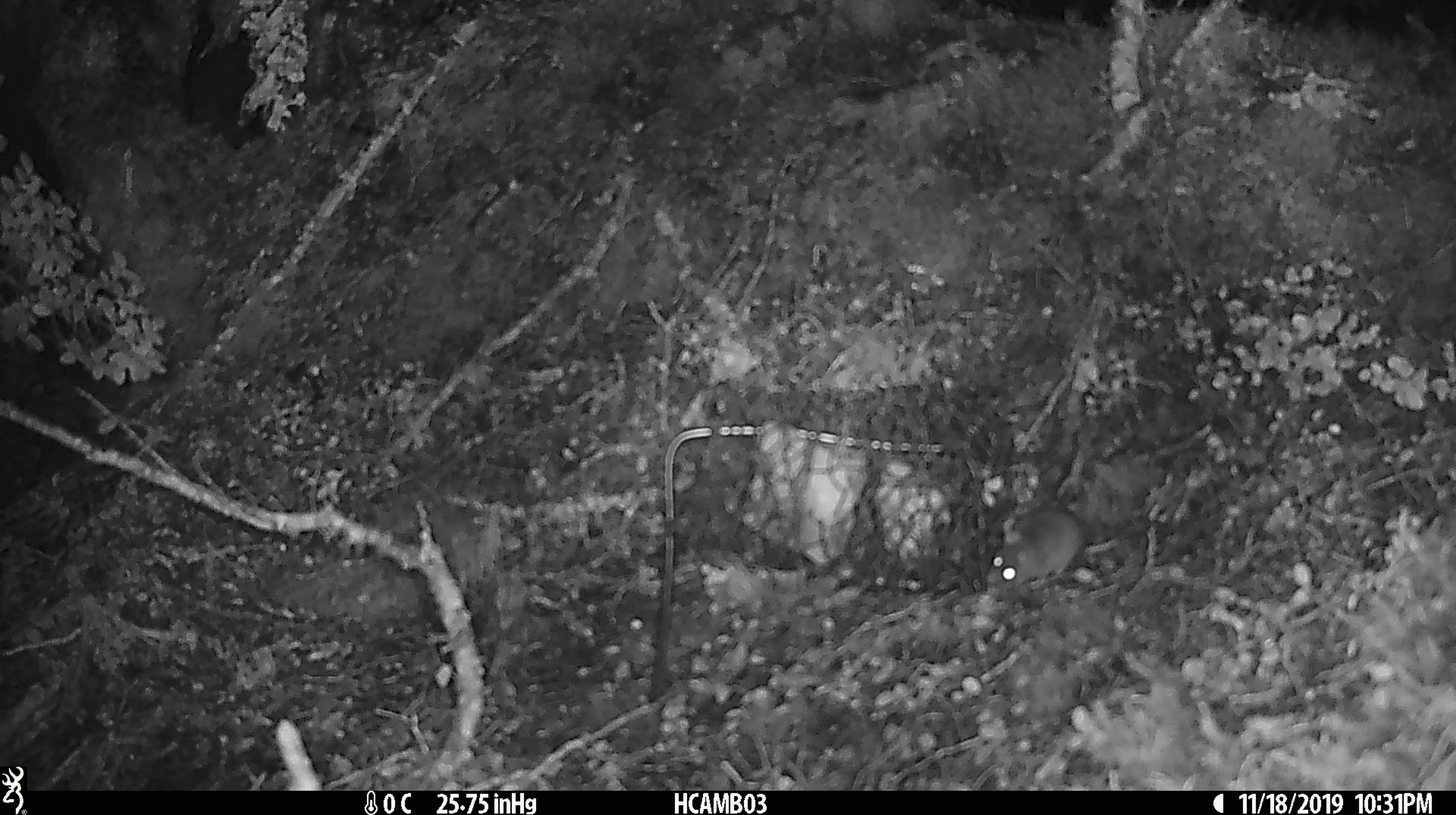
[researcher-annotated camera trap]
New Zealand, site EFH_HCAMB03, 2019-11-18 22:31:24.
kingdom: Animalia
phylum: Chordata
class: Mammalia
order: Rodentia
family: Muridae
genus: Mus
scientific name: Mus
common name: mouse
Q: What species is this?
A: Mouse (Mus).